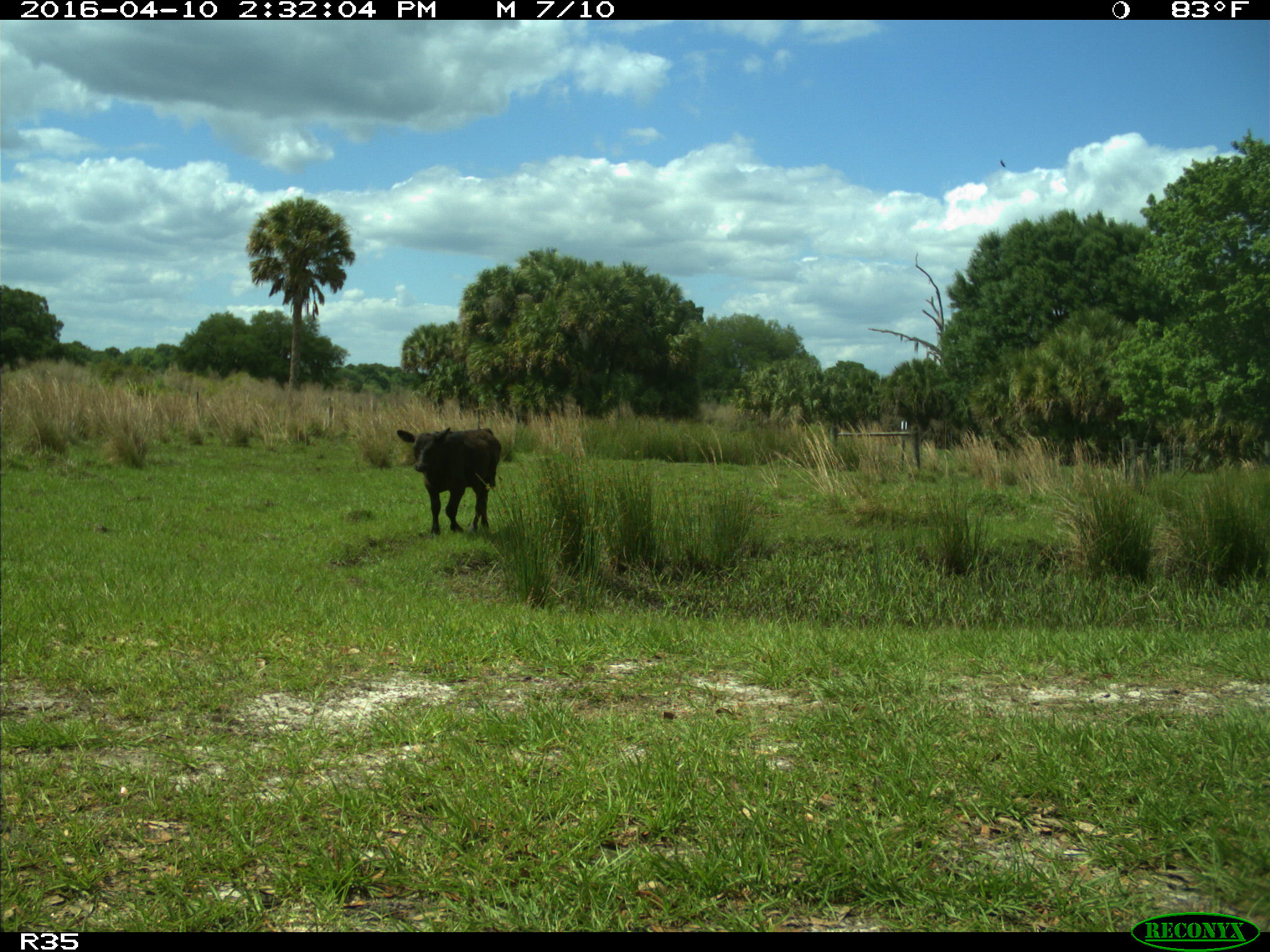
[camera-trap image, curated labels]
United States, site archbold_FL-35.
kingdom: Animalia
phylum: Chordata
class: Mammalia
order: Artiodactyla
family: Bovidae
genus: Bos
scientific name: Bos taurus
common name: domestic cow